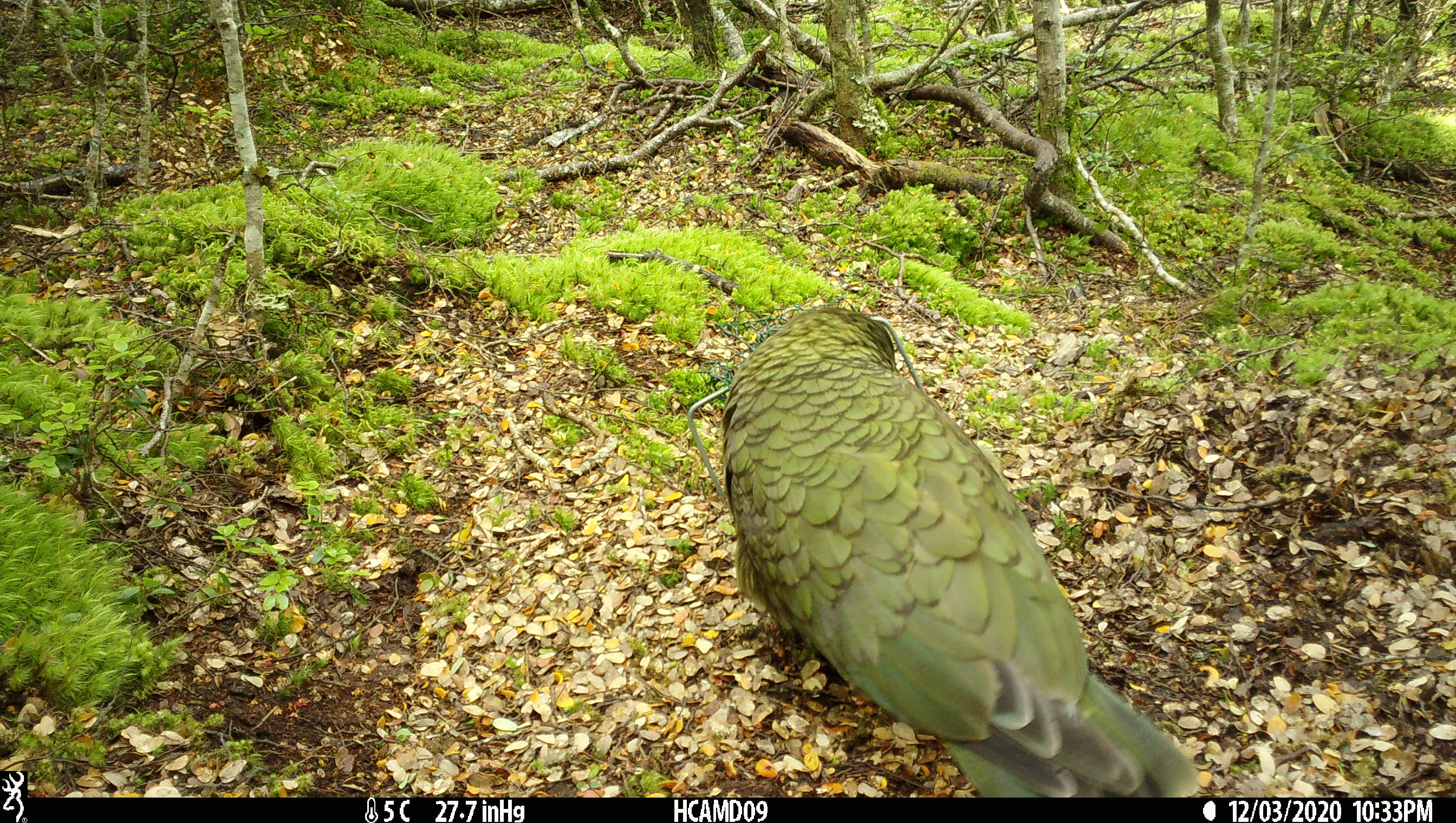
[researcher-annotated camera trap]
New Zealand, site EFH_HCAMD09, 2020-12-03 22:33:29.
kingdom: Animalia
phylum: Chordata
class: Aves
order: Psittaciformes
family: Strigopidae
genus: Nestor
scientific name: Nestor notabilis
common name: kea